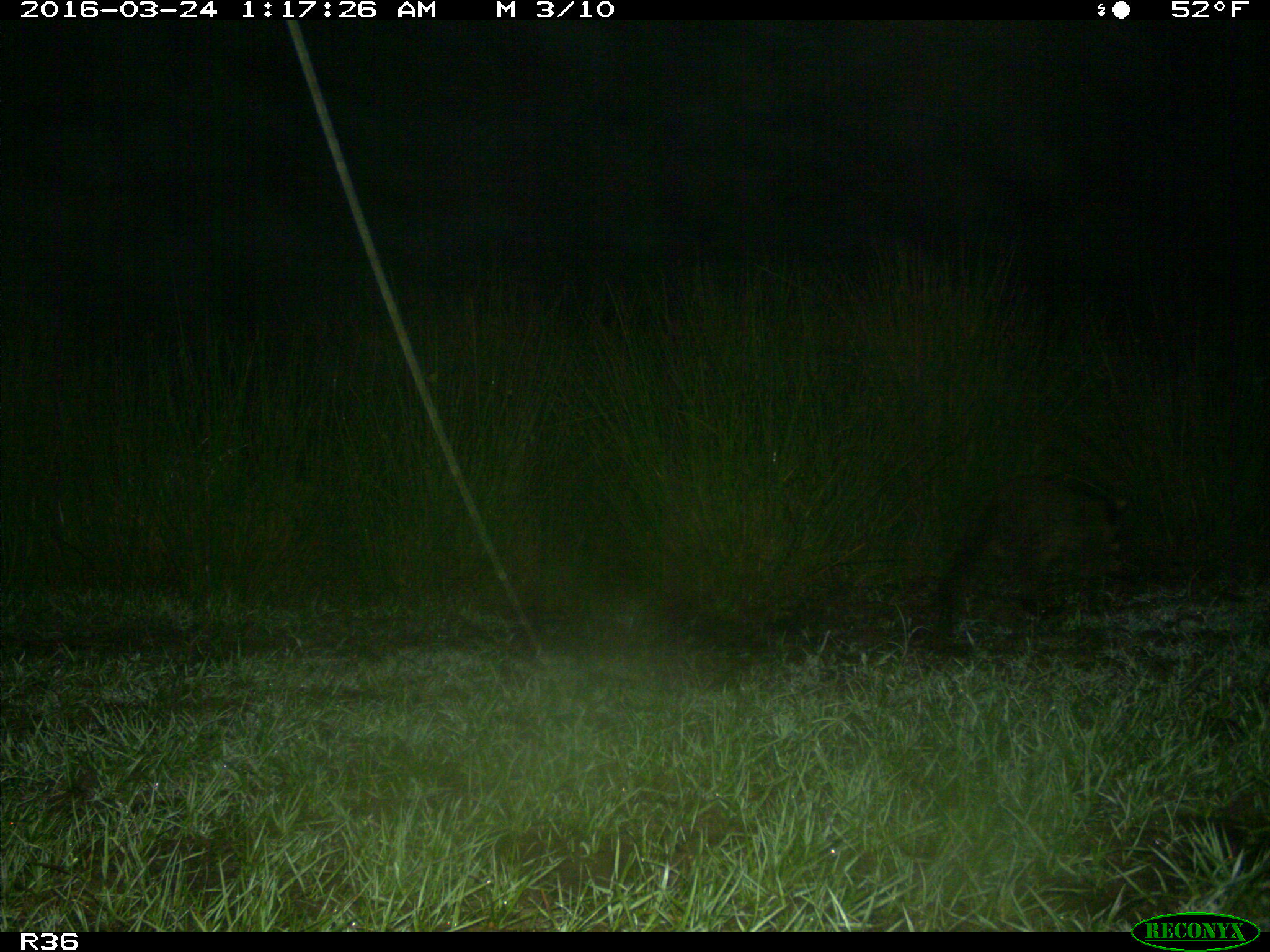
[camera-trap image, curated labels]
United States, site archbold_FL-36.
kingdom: Animalia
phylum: Chordata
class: Mammalia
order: Carnivora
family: Procyonidae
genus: Procyon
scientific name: Procyon lotor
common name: common raccoon